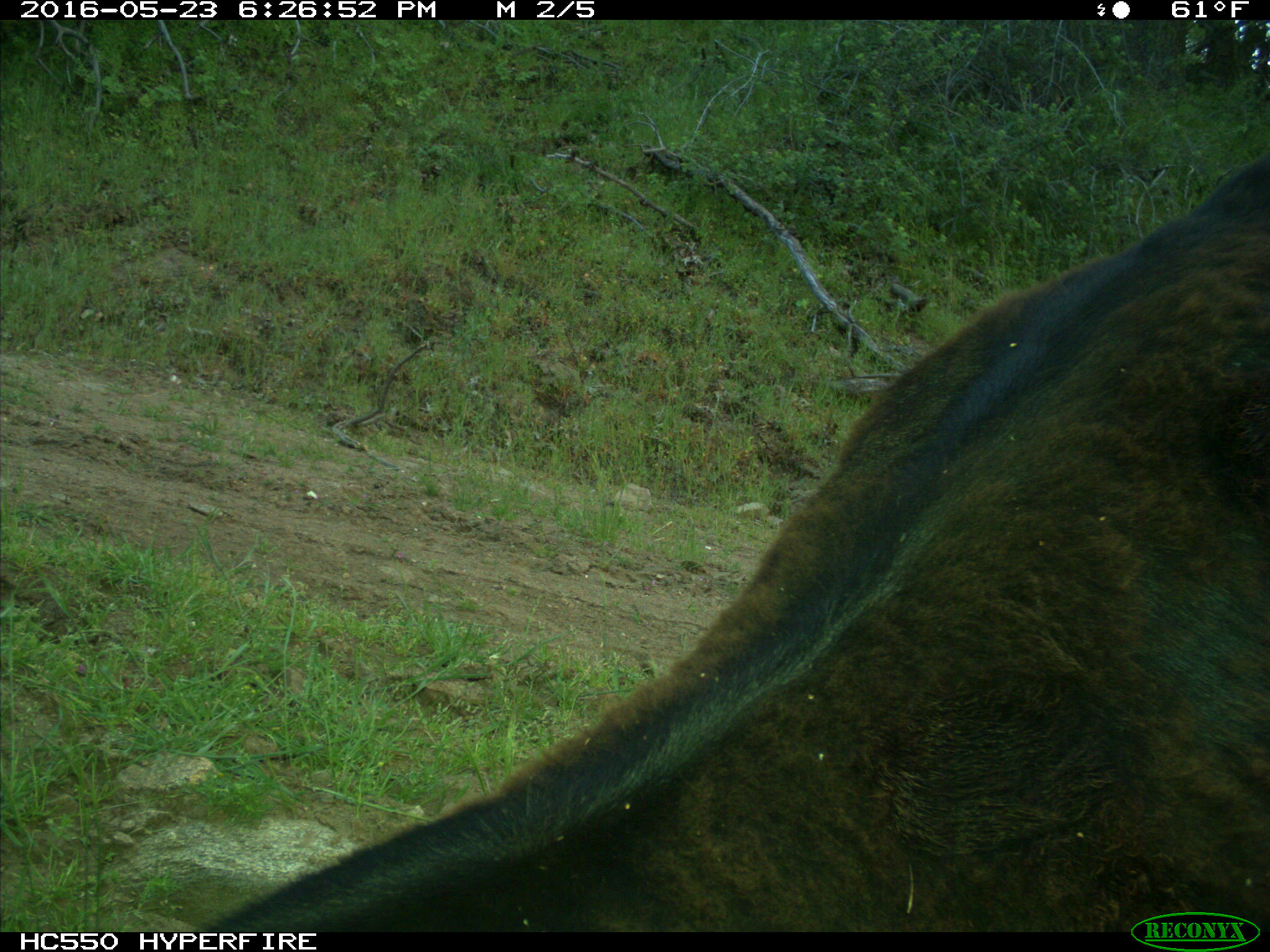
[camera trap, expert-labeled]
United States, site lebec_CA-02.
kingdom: Animalia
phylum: Chordata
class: Mammalia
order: Artiodactyla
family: Bovidae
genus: Bos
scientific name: Bos taurus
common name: domestic cow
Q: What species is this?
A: Bos taurus (domestic cow).